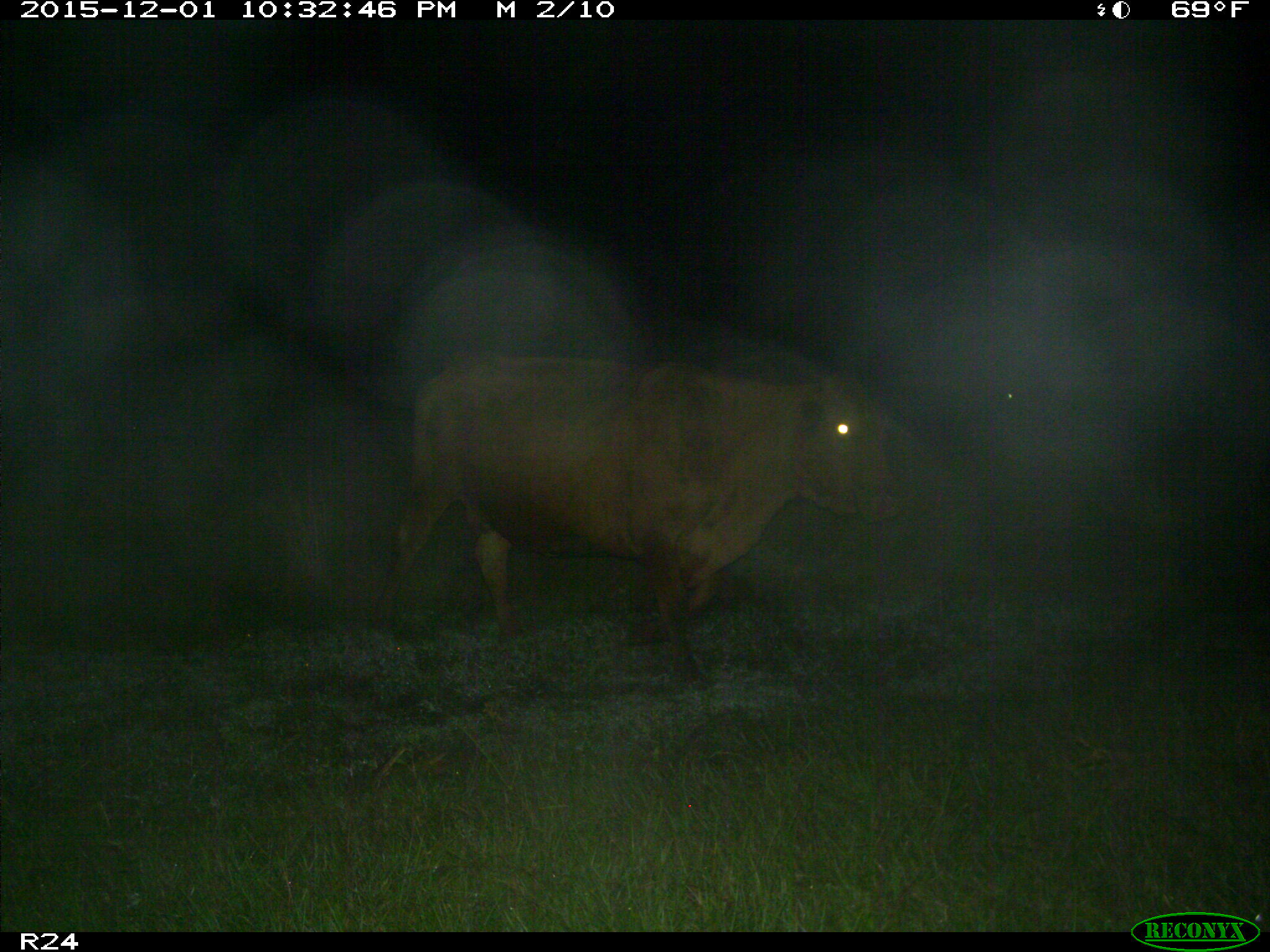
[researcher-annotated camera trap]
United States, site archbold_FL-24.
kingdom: Animalia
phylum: Chordata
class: Mammalia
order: Artiodactyla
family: Bovidae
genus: Bos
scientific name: Bos taurus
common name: domestic cow